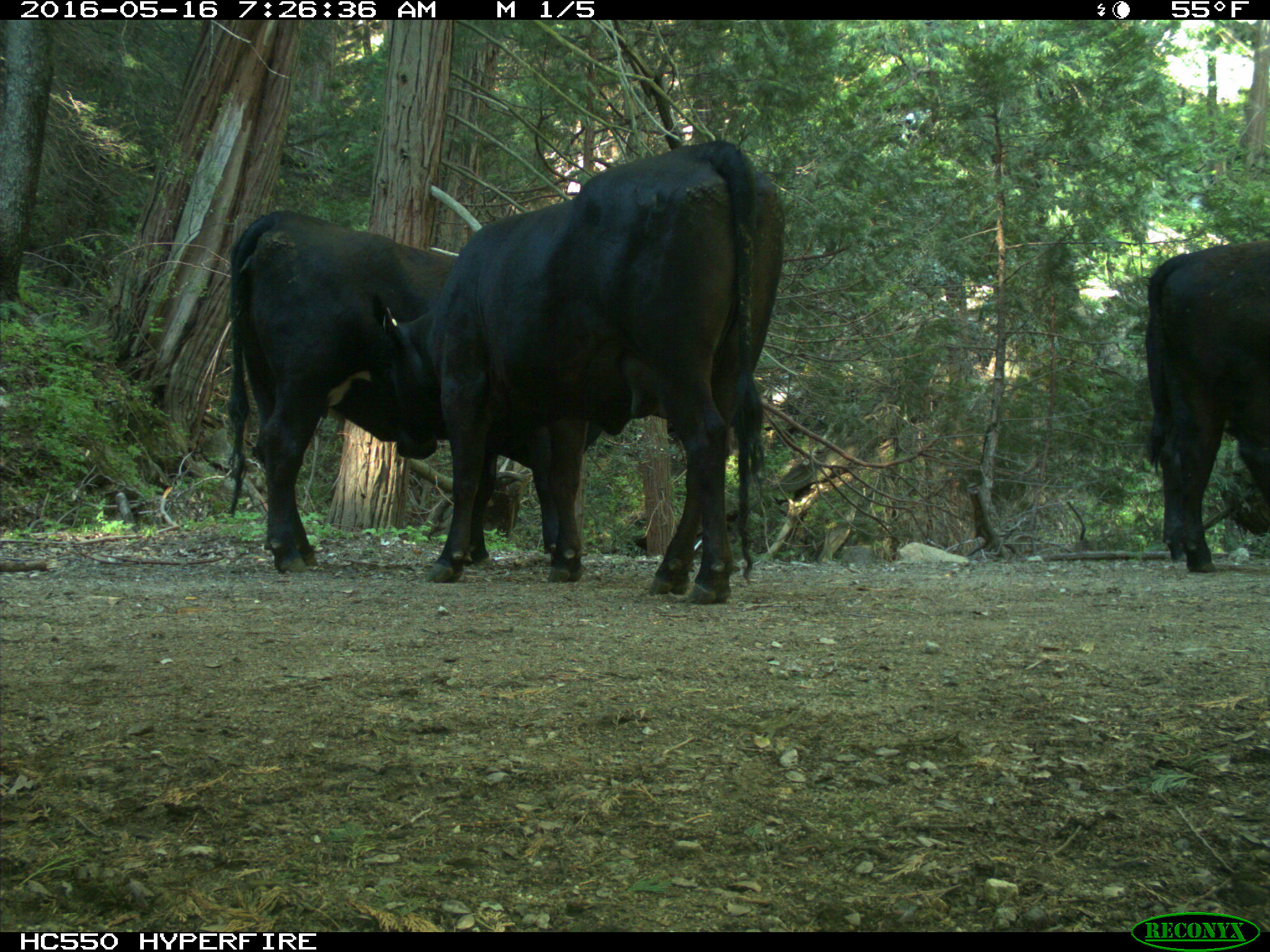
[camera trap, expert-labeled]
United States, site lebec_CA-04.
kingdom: Animalia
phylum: Chordata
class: Mammalia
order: Artiodactyla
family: Bovidae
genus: Bos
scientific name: Bos taurus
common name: domestic cow